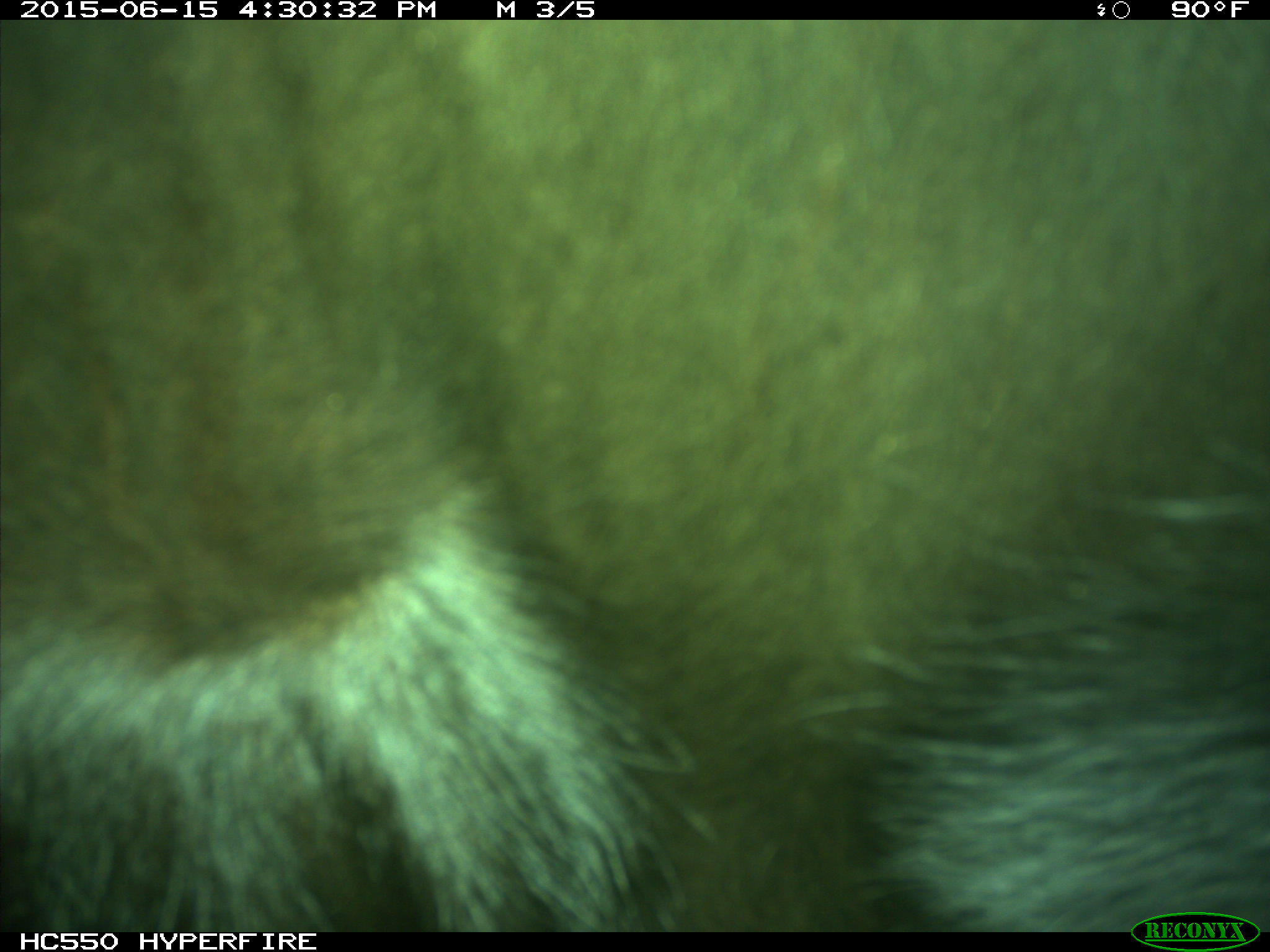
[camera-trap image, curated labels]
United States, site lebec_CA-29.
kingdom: Animalia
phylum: Chordata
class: Mammalia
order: Artiodactyla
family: Bovidae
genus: Bos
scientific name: Bos taurus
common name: domestic cow